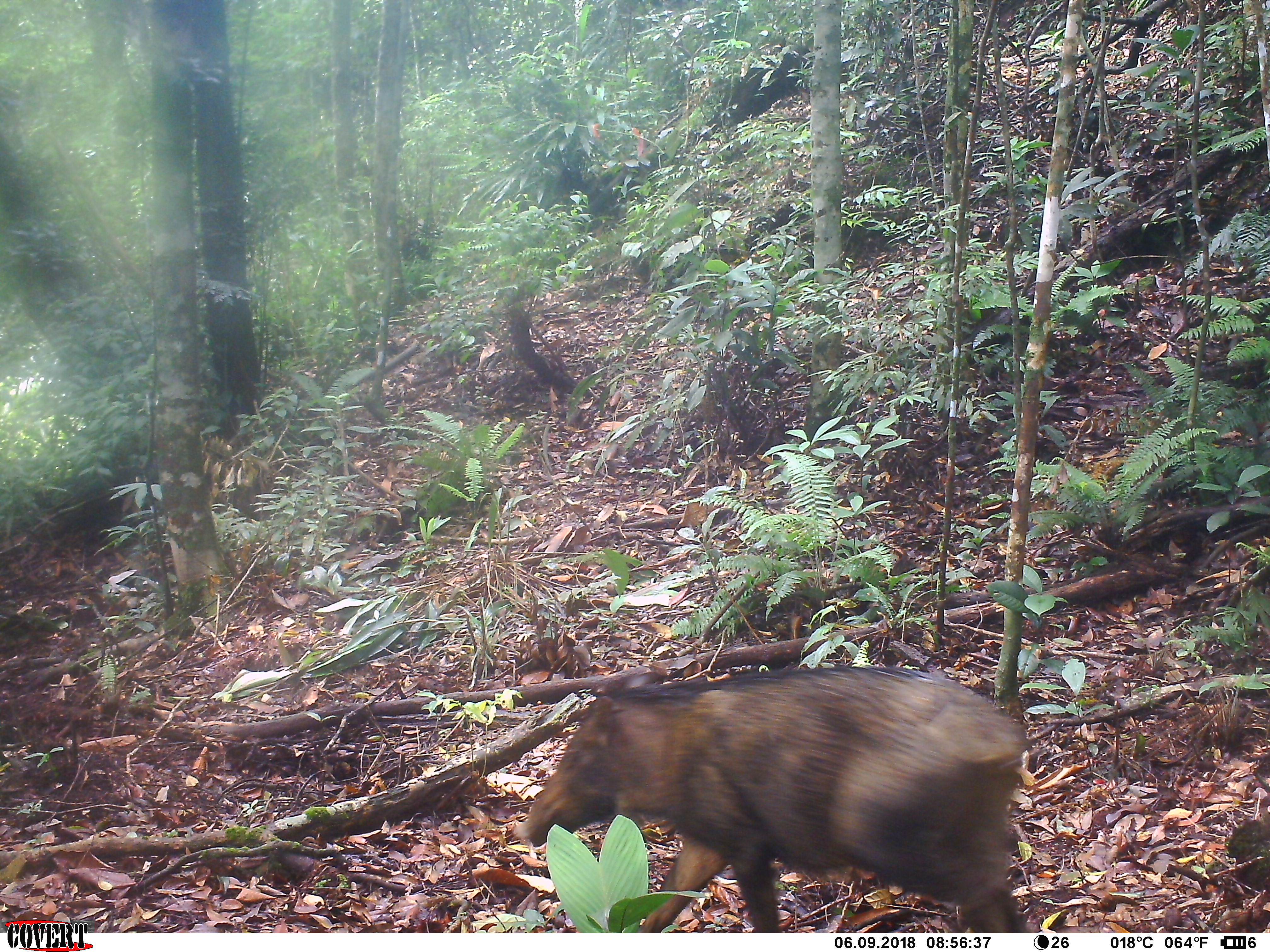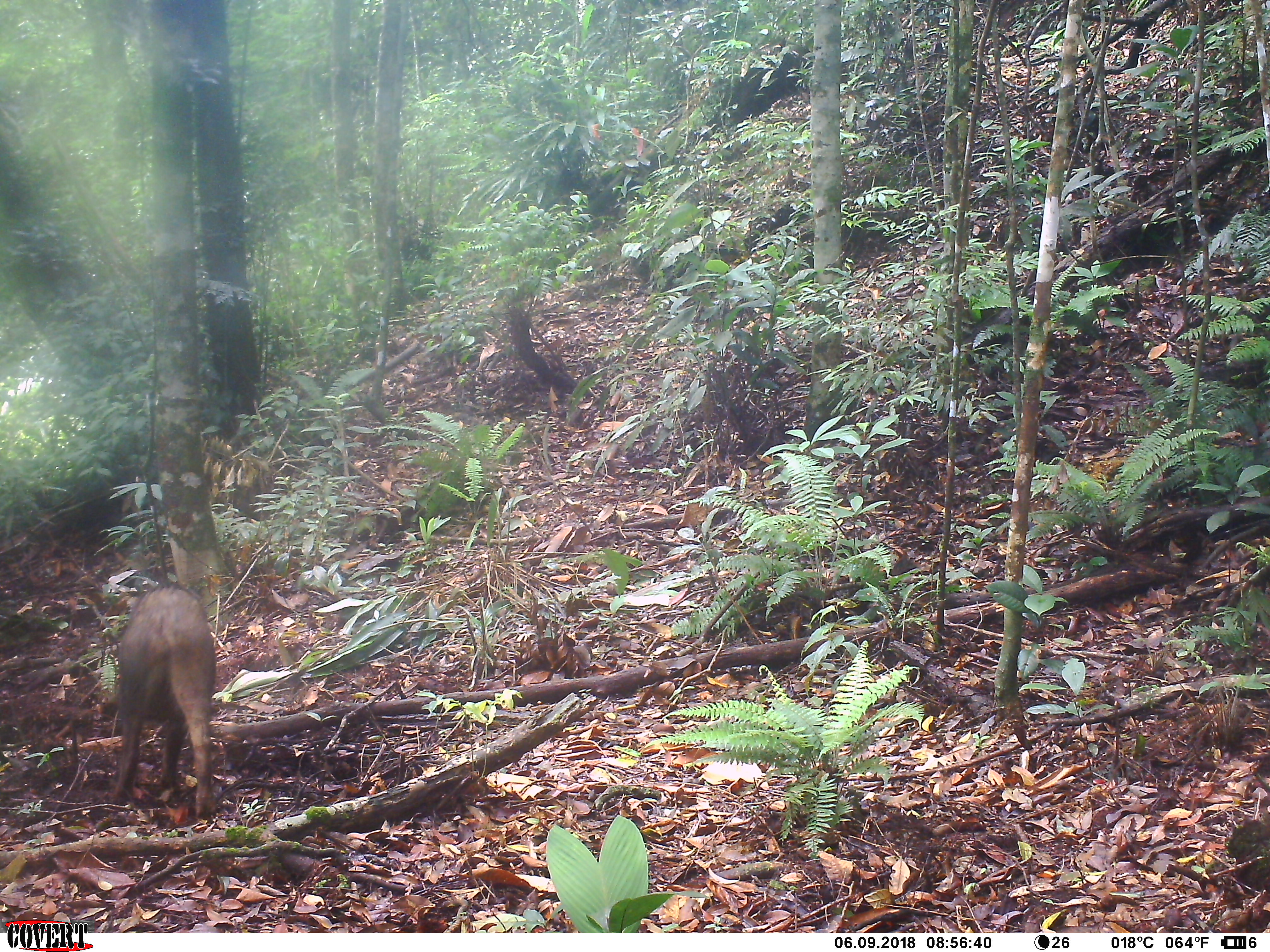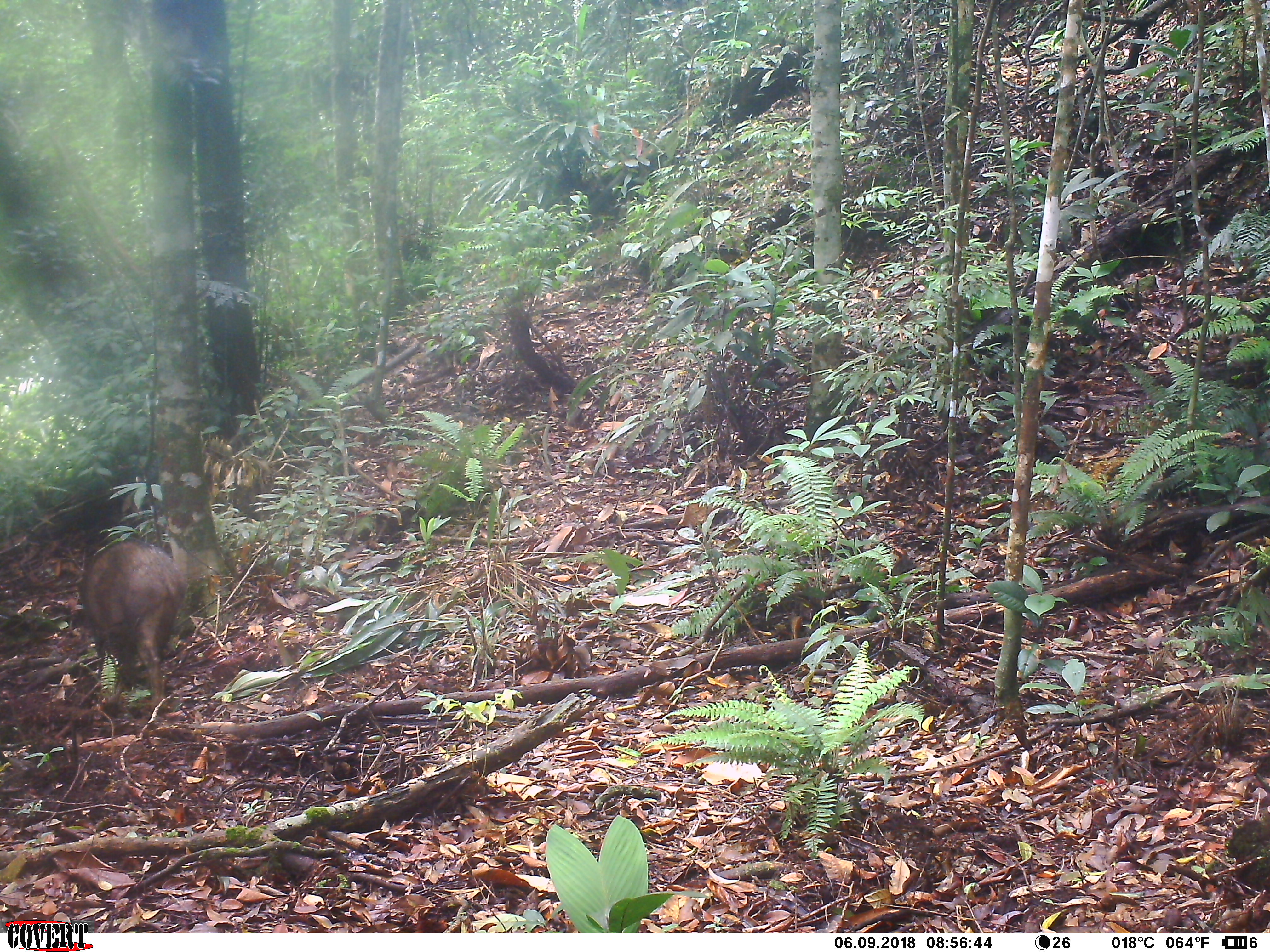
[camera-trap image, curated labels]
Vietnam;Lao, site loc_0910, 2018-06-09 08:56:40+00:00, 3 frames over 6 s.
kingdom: Animalia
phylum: Chordata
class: Mammalia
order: Artiodactyla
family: Suidae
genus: Sus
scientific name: Sus scrofa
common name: eurasian wild pig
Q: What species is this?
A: Eurasian wild pig (Sus scrofa).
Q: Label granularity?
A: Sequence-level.